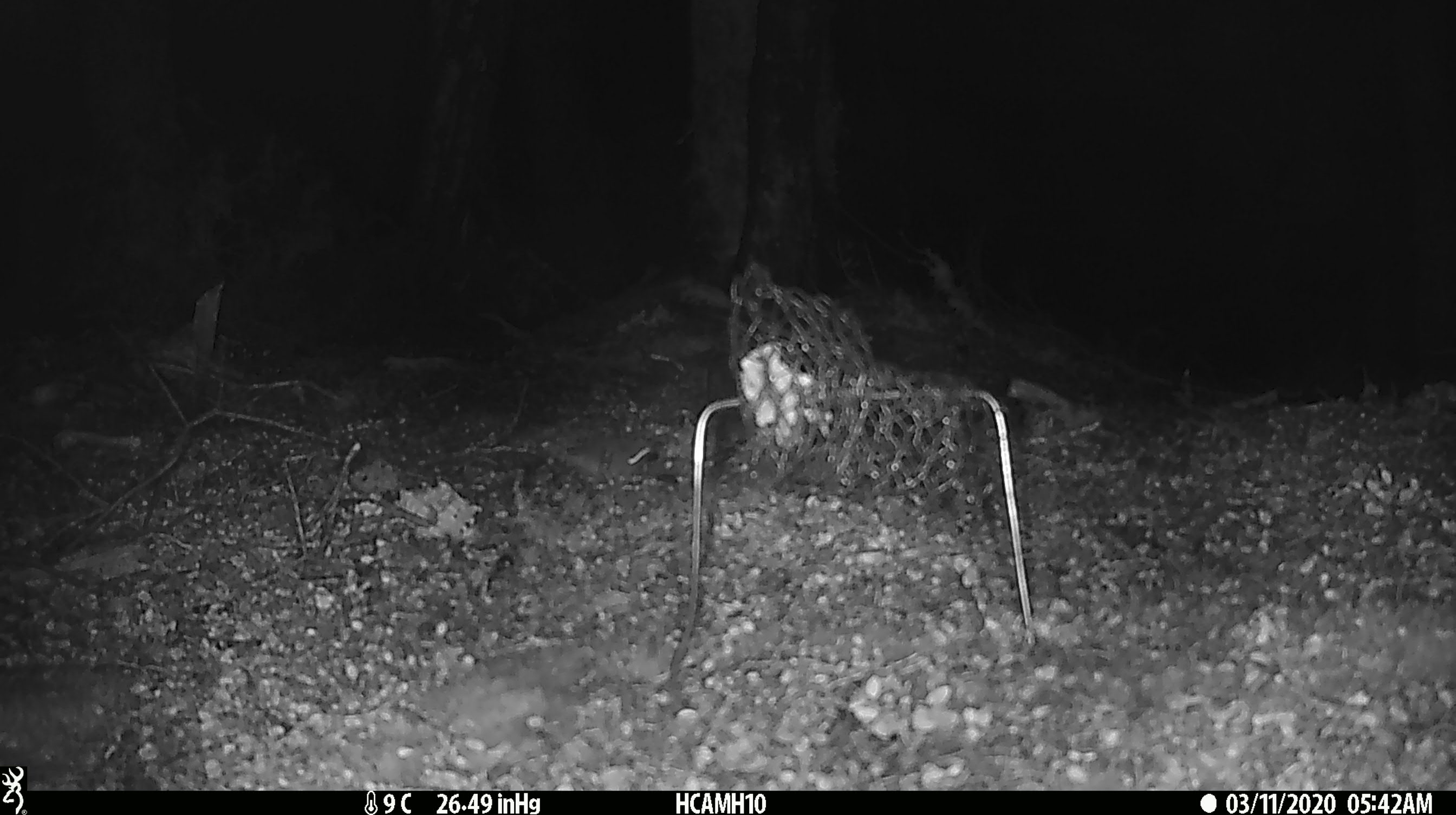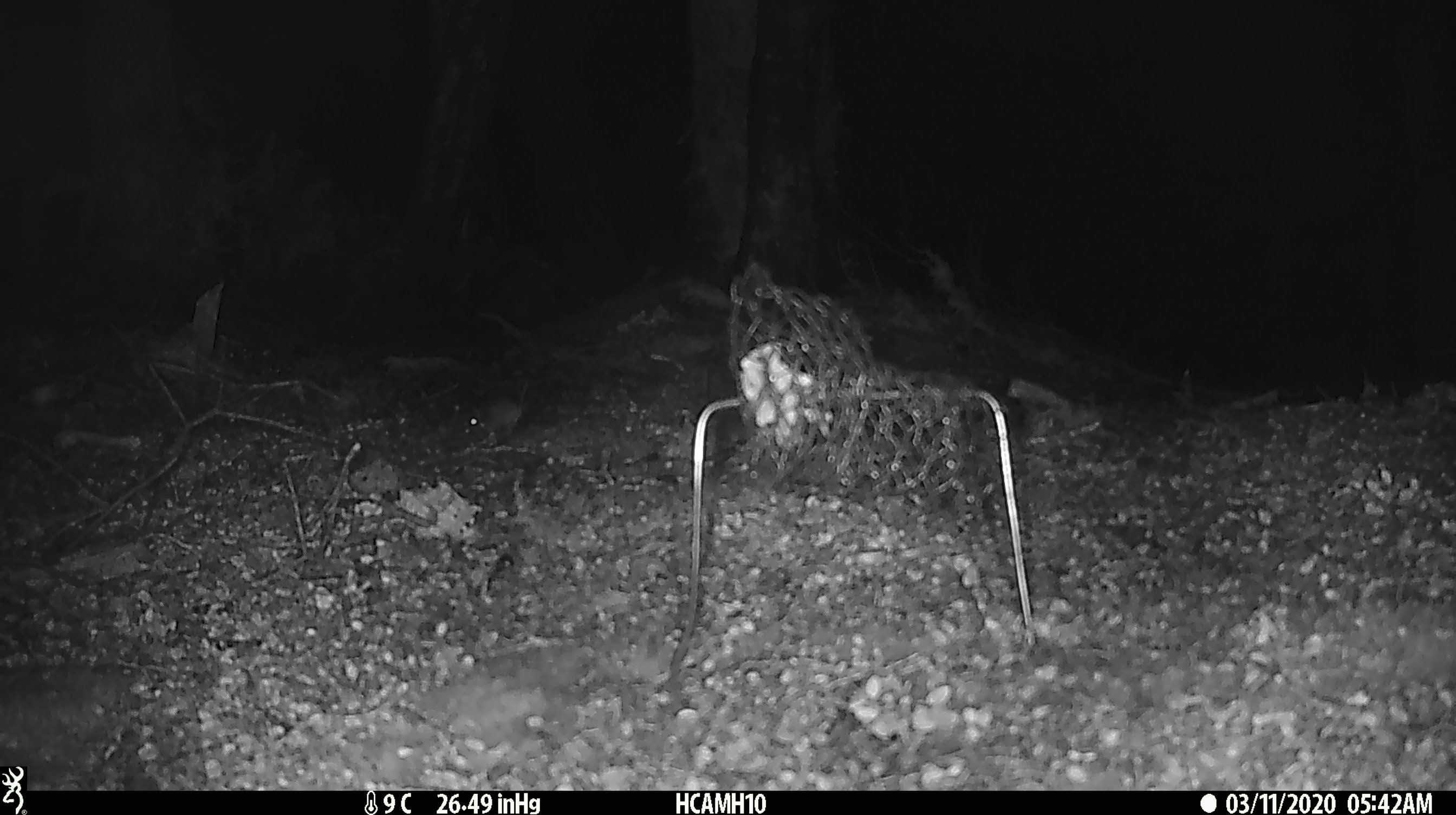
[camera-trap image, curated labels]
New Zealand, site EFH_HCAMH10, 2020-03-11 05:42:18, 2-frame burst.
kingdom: Animalia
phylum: Chordata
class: Mammalia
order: Rodentia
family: Muridae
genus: Mus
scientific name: Mus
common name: mouse